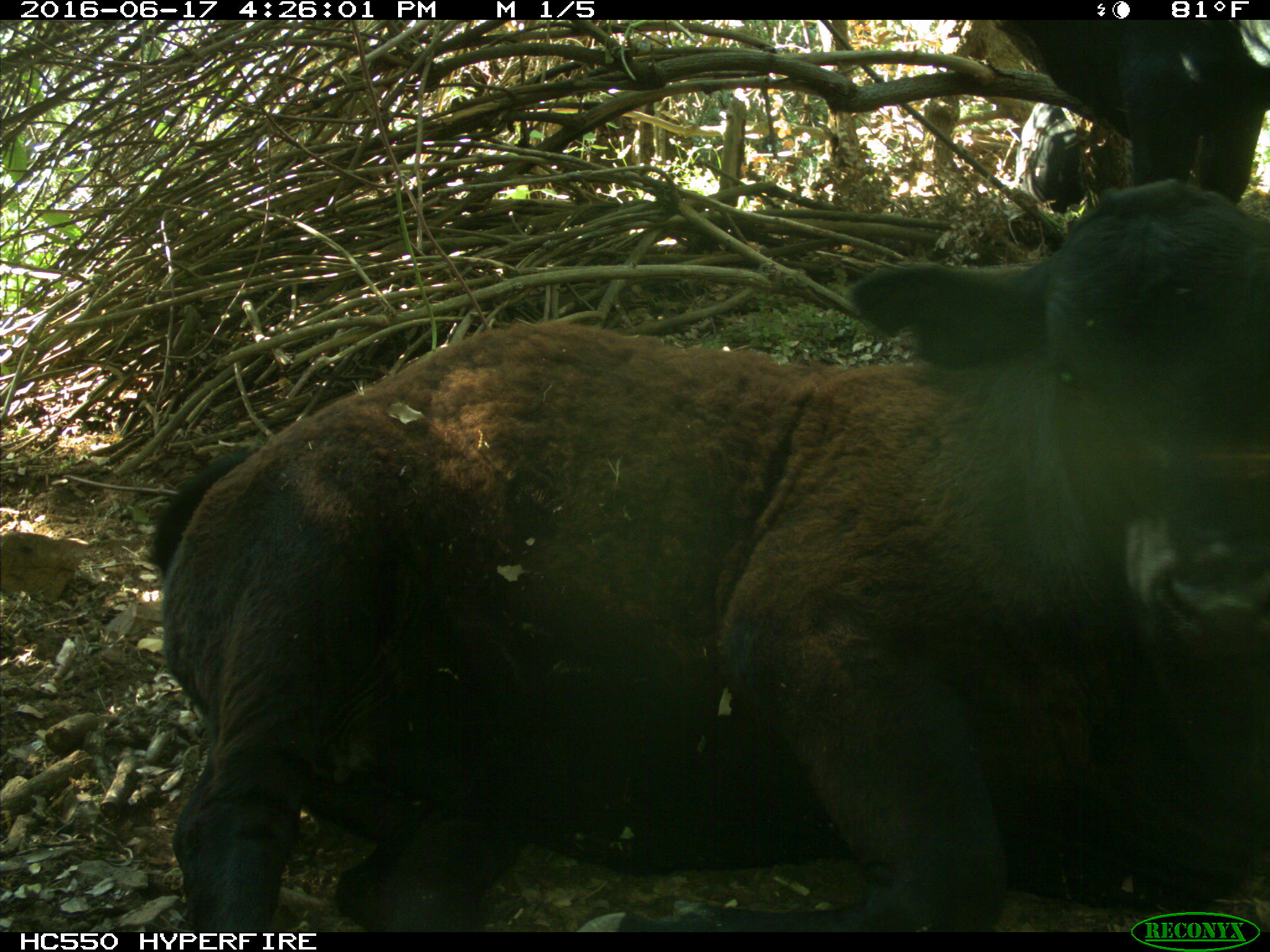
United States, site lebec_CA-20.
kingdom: Animalia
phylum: Chordata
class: Mammalia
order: Artiodactyla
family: Bovidae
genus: Bos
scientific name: Bos taurus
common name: domestic cow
Bos taurus (domestic cow).